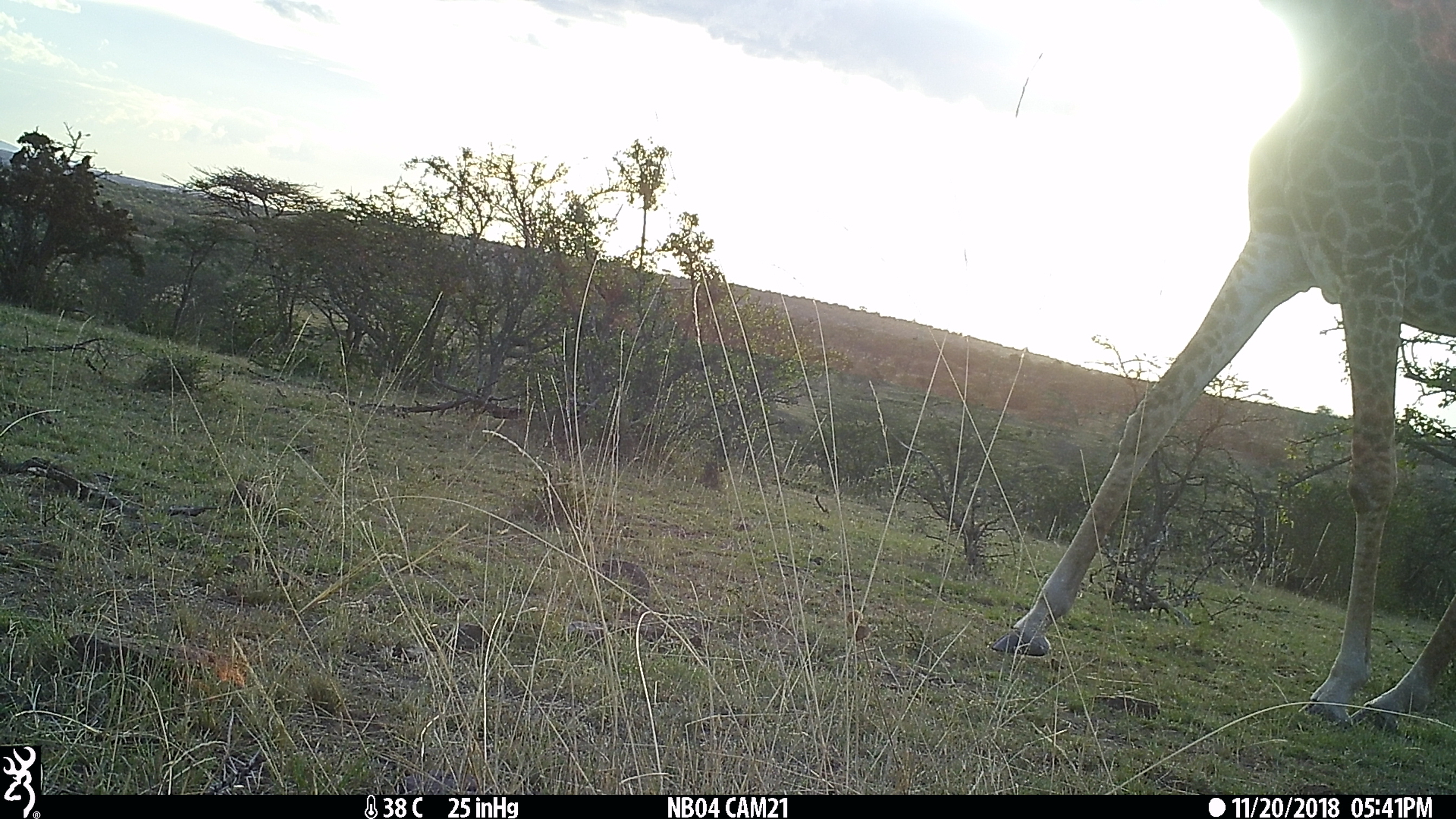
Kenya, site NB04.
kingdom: Animalia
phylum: Chordata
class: Mammalia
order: Artiodactyla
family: Giraffidae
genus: Giraffa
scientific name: Giraffa camelopardalis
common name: northern giraffe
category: giraffe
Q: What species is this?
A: Giraffe (northern giraffe) (Giraffa camelopardalis).